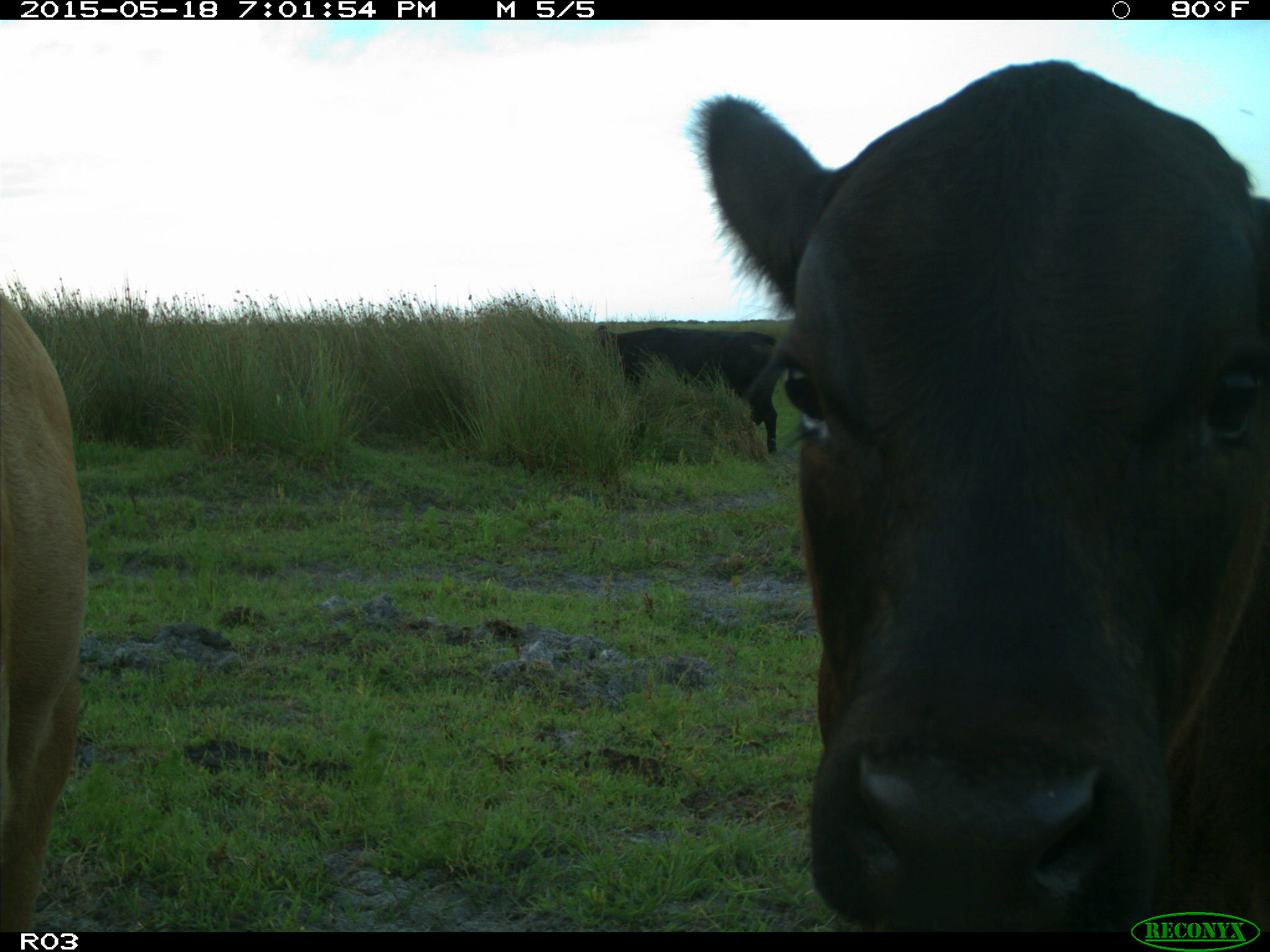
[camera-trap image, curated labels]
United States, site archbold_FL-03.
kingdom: Animalia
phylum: Chordata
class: Mammalia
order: Artiodactyla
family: Bovidae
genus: Bos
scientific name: Bos taurus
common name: domestic cow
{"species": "Bos taurus (domestic cow)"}